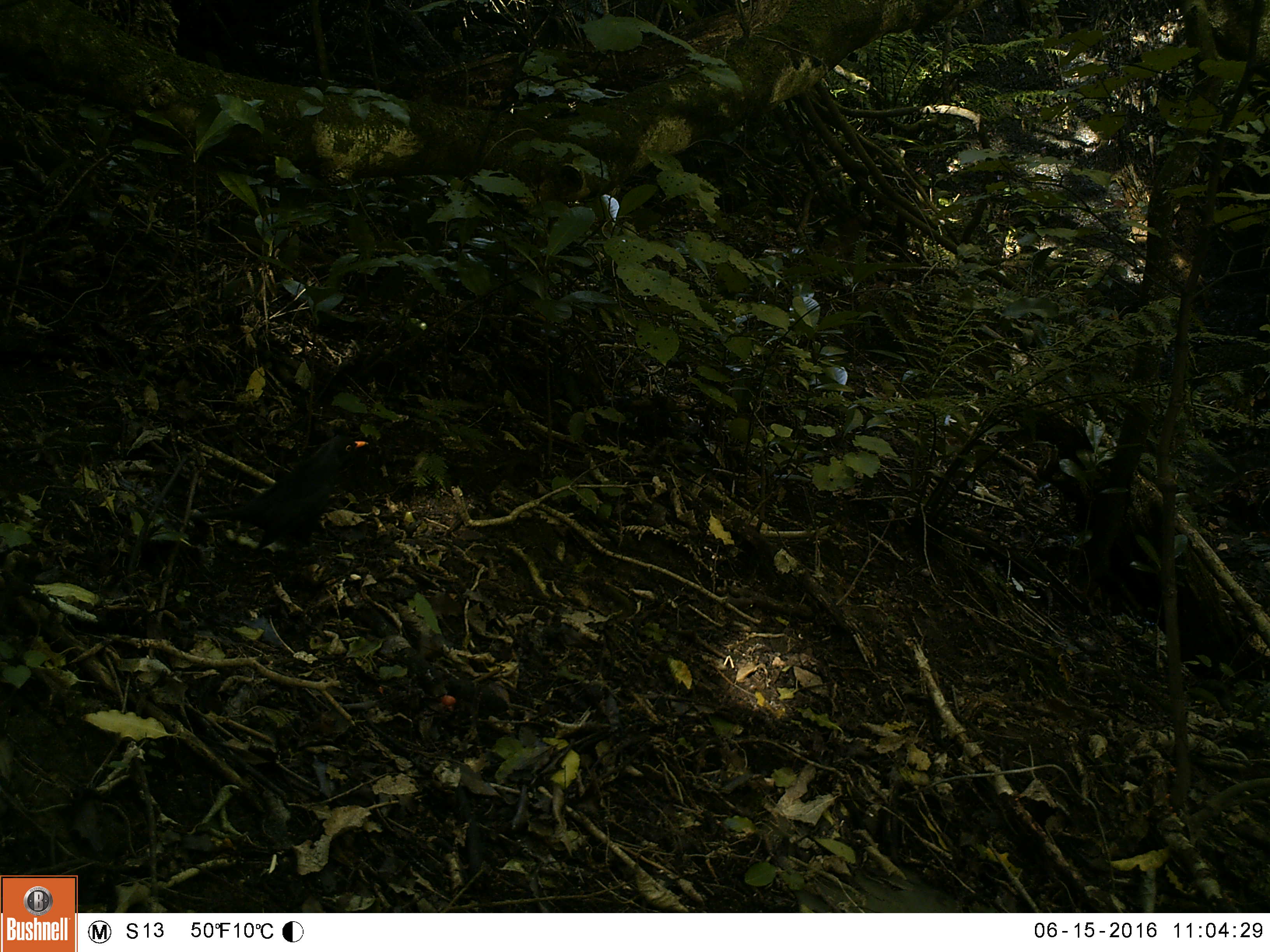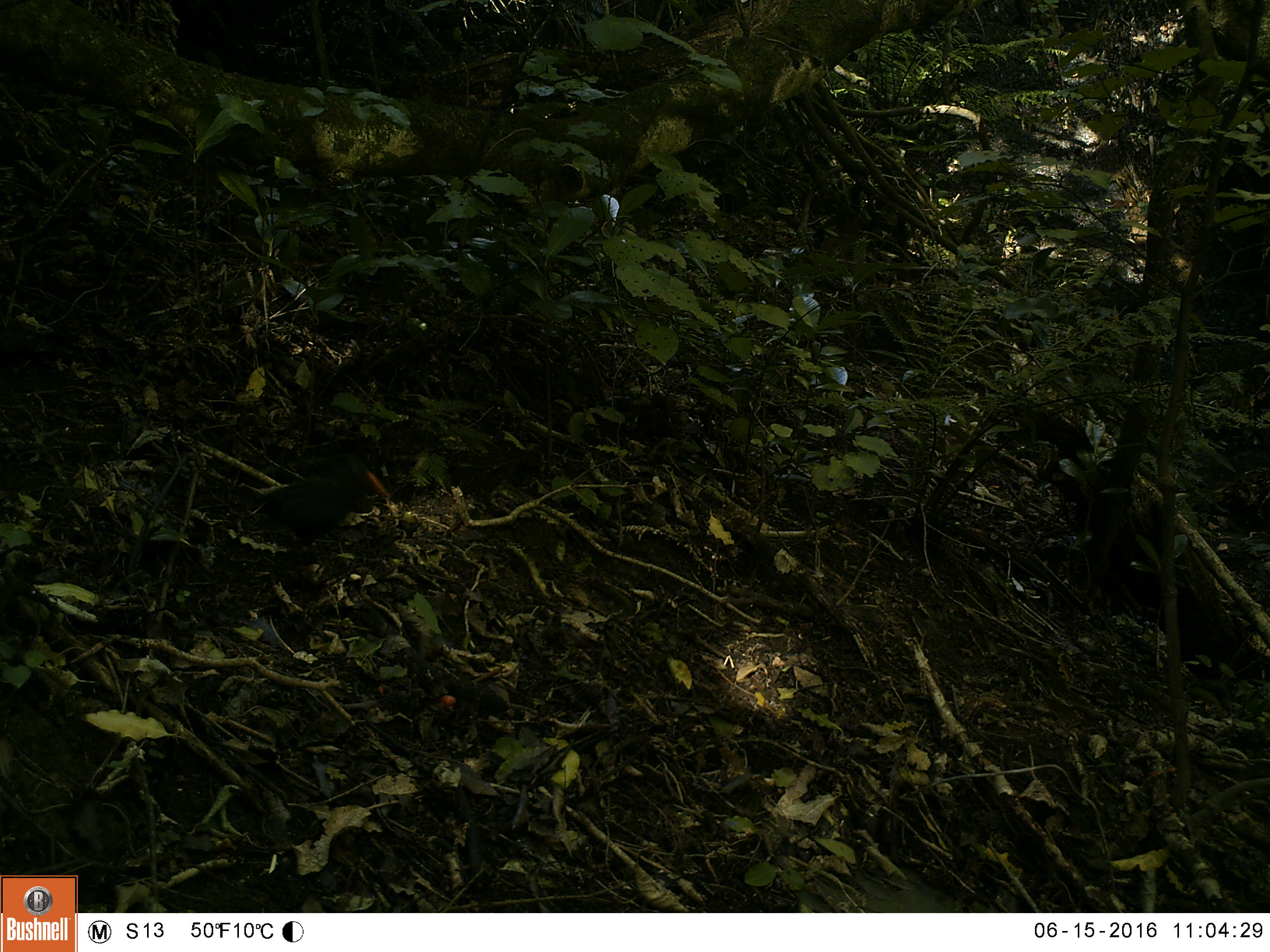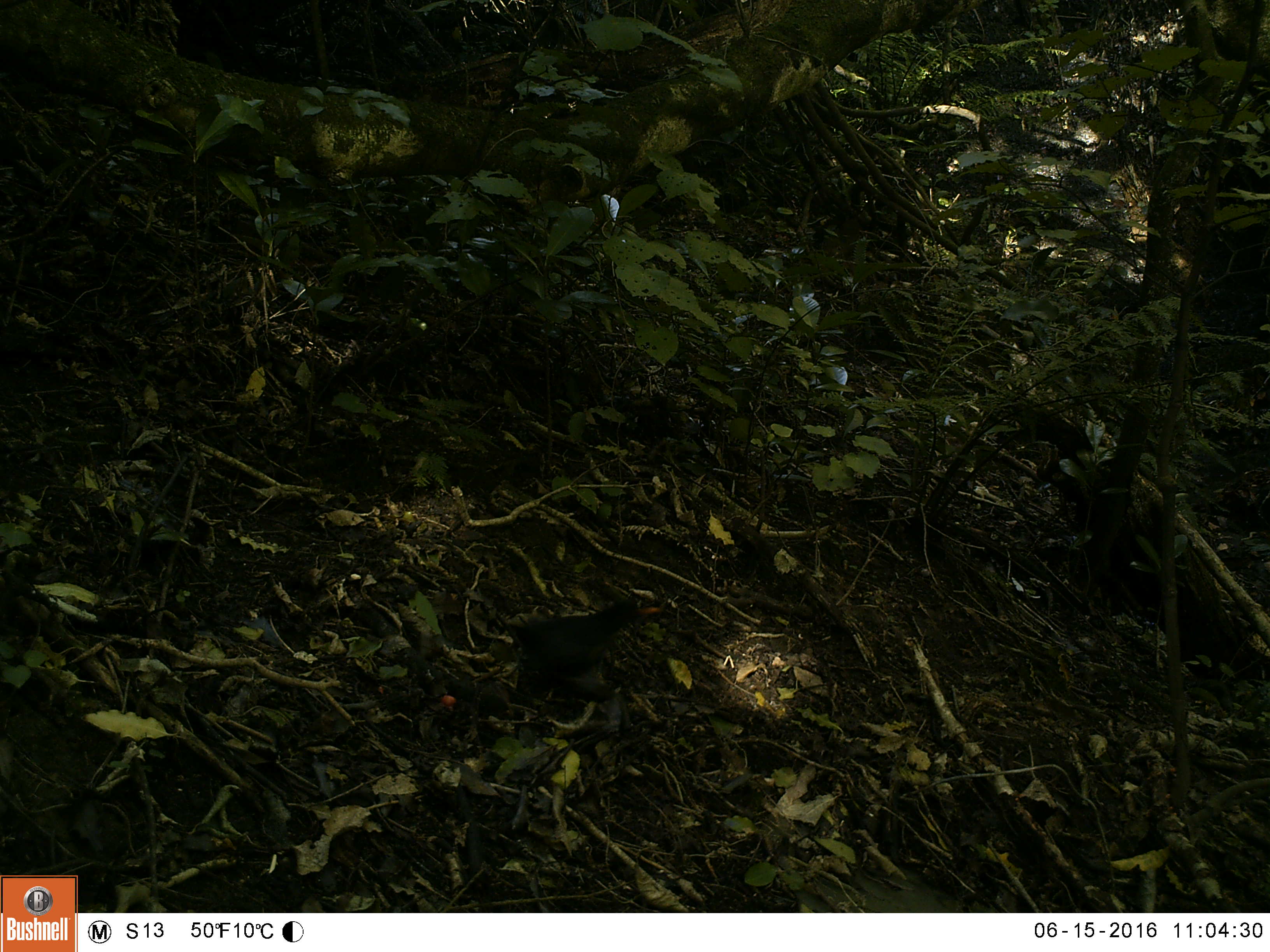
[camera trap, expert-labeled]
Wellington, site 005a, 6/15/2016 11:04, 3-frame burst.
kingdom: Animalia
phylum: Chordata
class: Aves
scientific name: Aves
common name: bird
Bird (Aves).